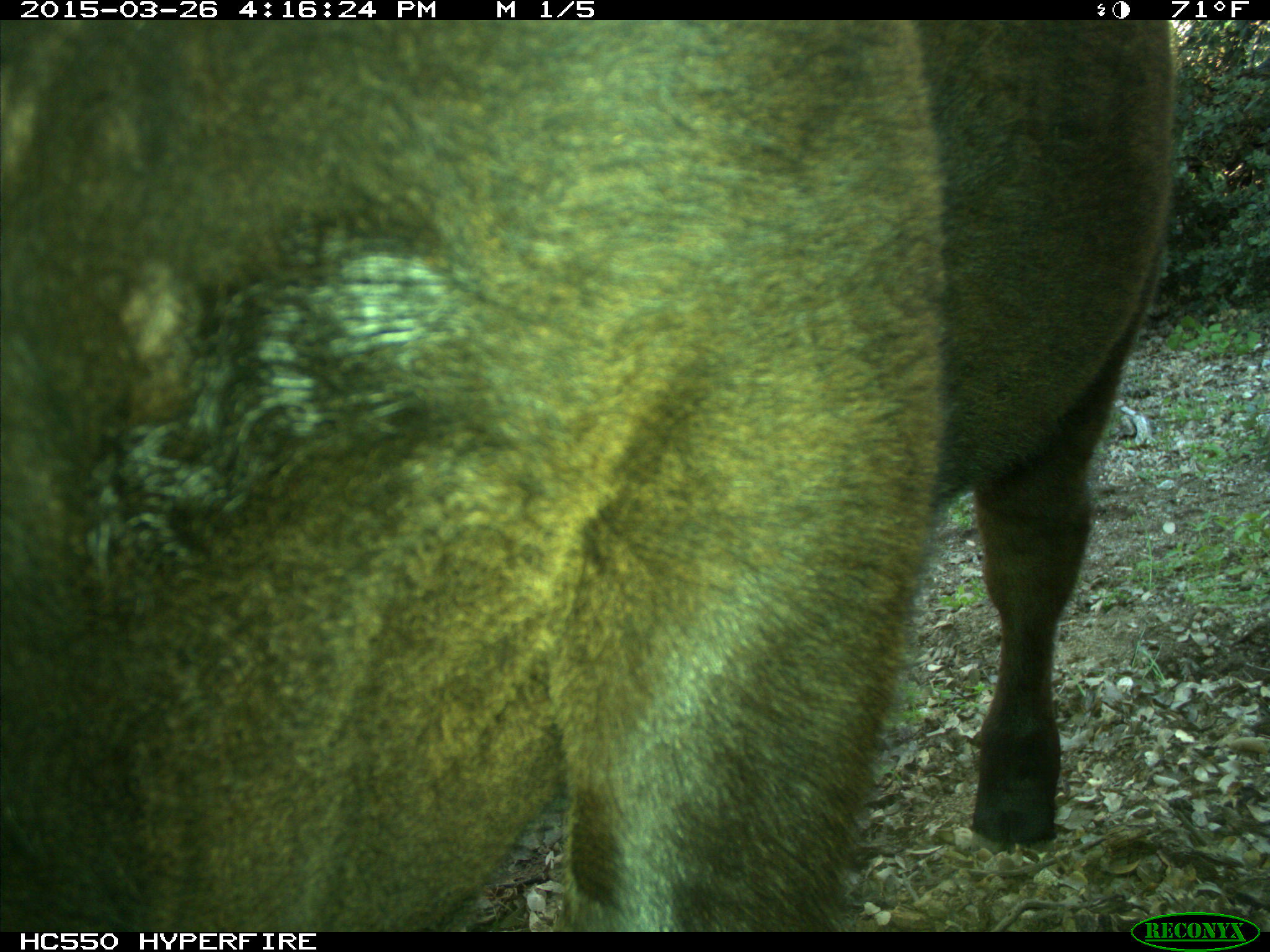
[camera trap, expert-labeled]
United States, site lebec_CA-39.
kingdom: Animalia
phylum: Chordata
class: Mammalia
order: Artiodactyla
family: Bovidae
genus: Bos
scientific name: Bos taurus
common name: domestic cow